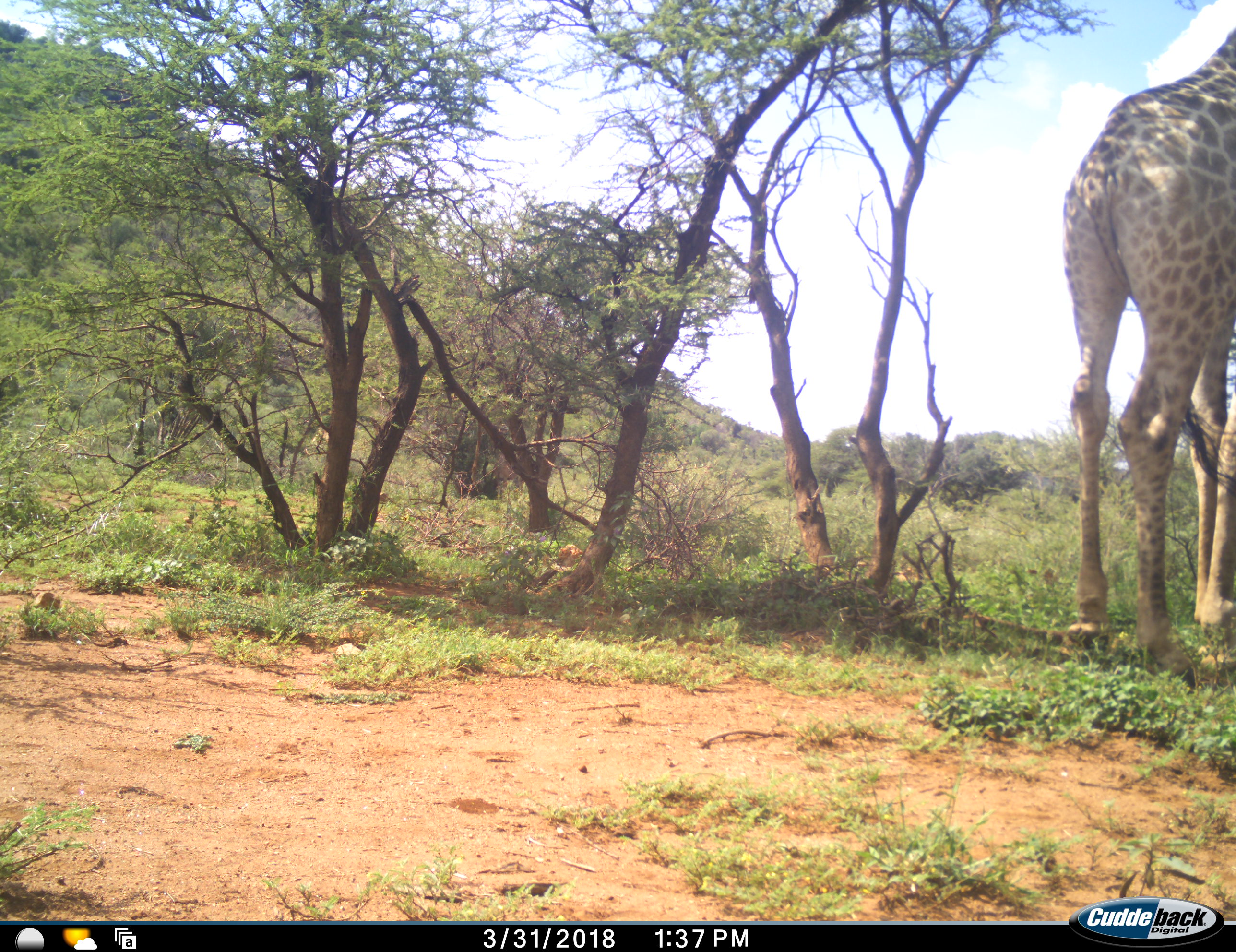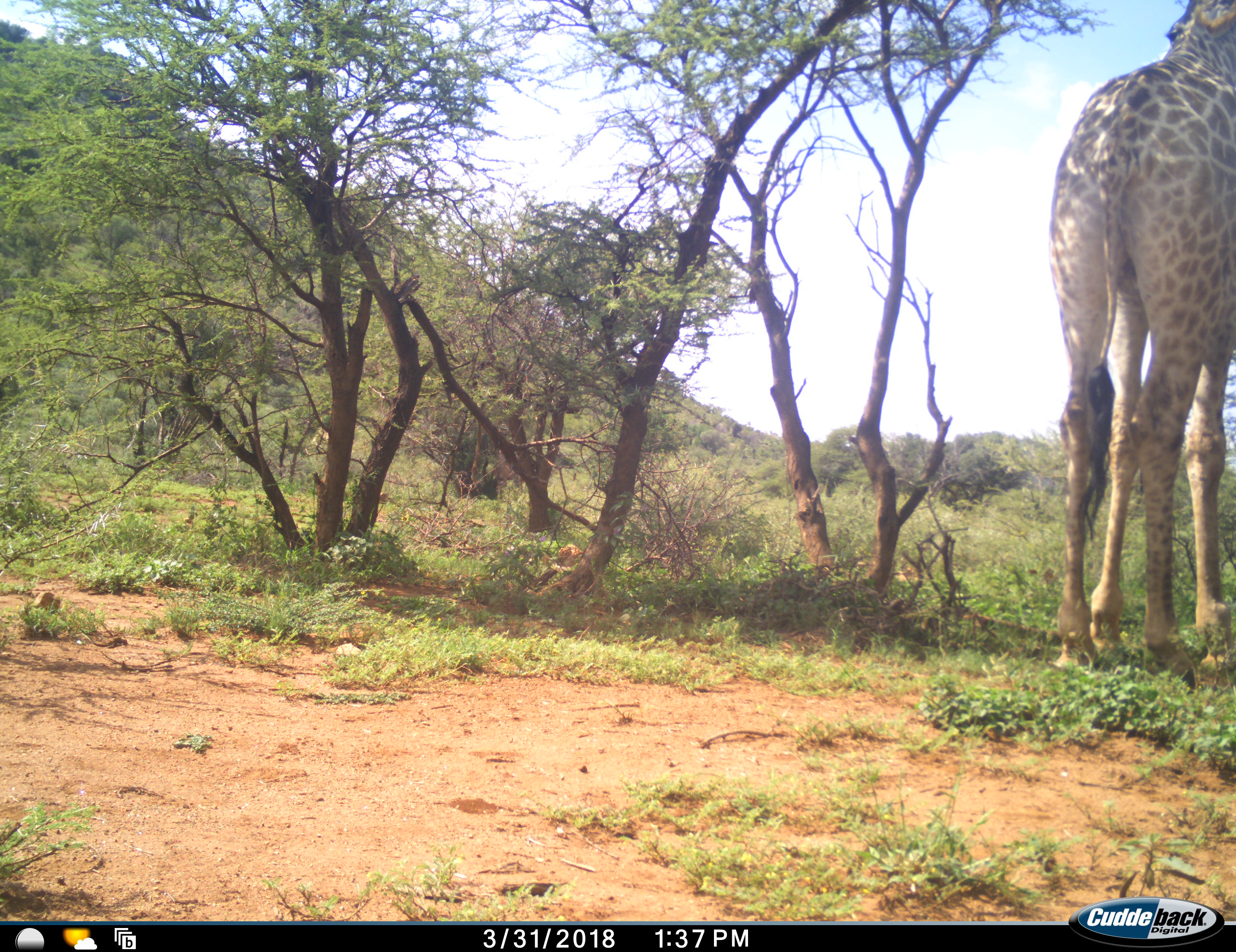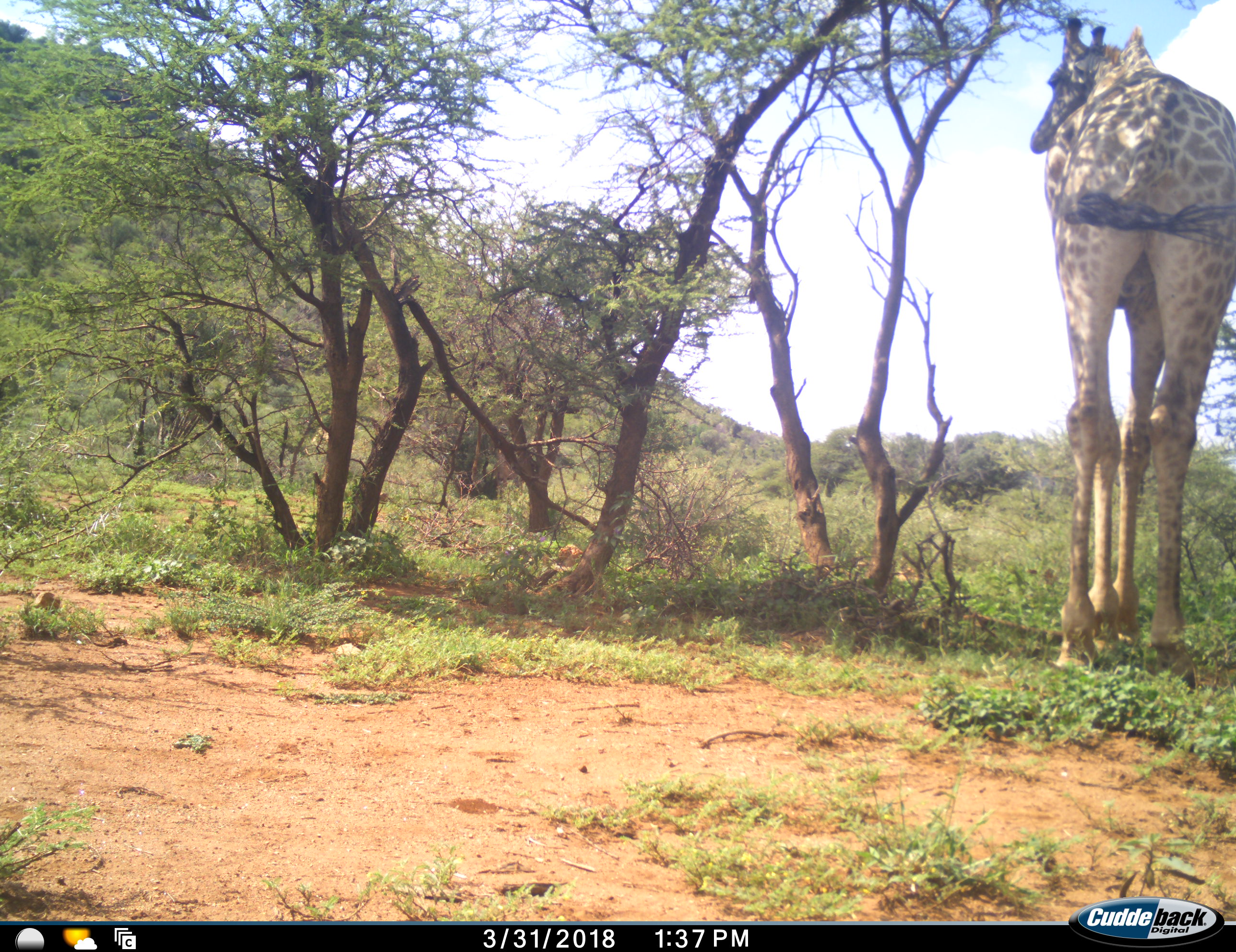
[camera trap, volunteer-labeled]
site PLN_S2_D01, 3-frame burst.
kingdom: Animalia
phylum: Chordata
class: Mammalia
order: Artiodactyla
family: Giraffidae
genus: Giraffa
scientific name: Giraffa camelopardalis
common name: giraffe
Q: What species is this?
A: Giraffe (Giraffa camelopardalis).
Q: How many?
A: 1.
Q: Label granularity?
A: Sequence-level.